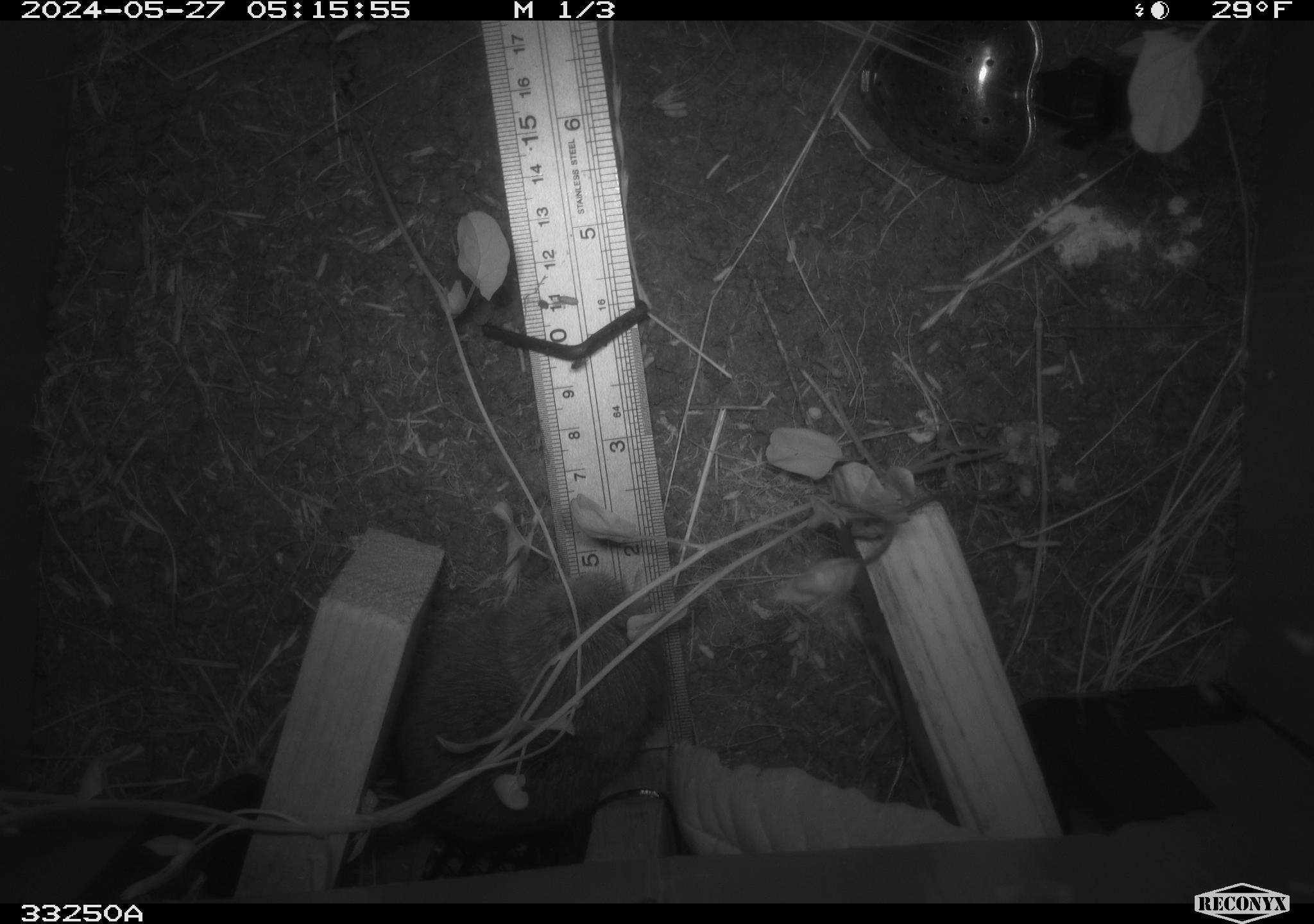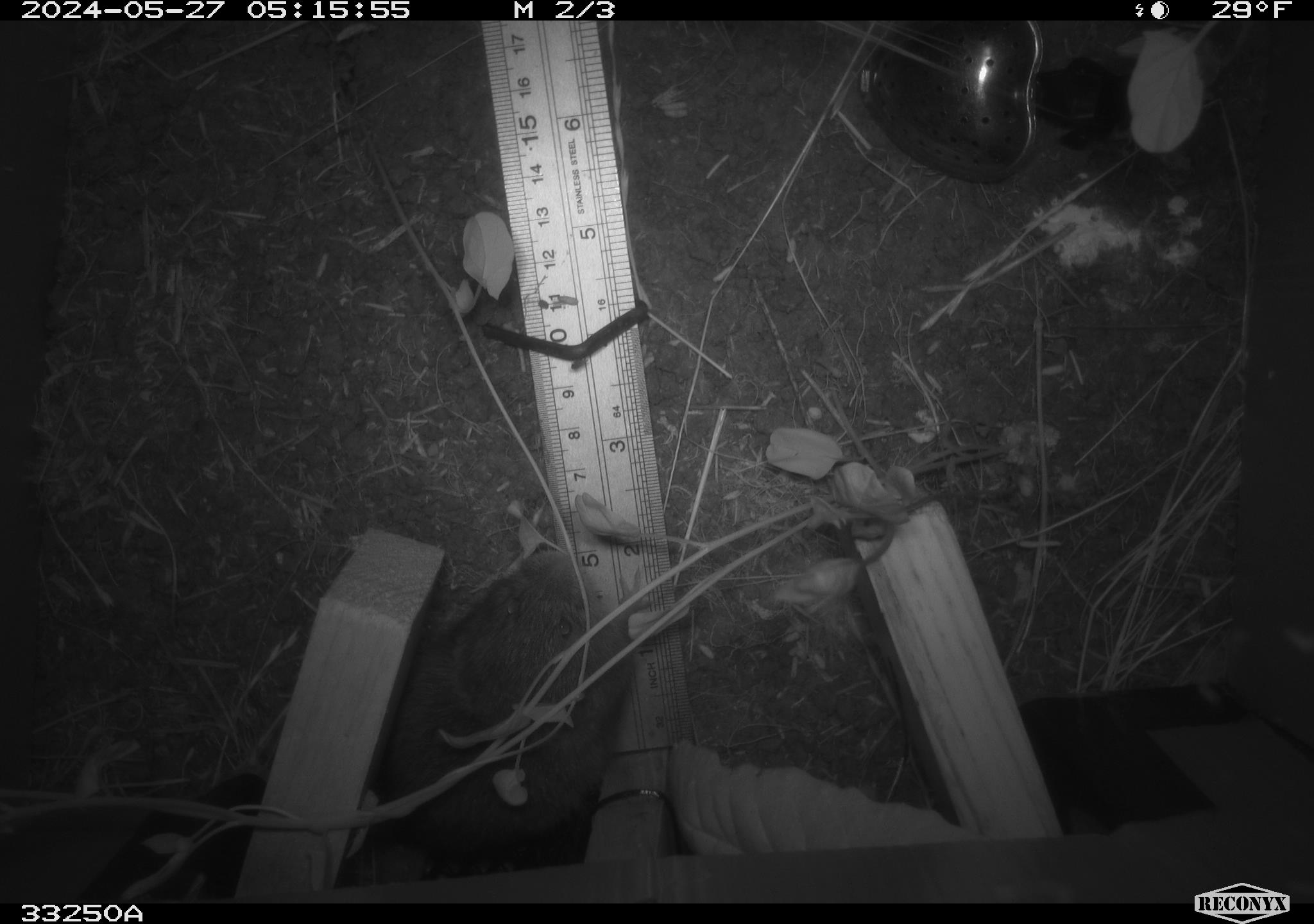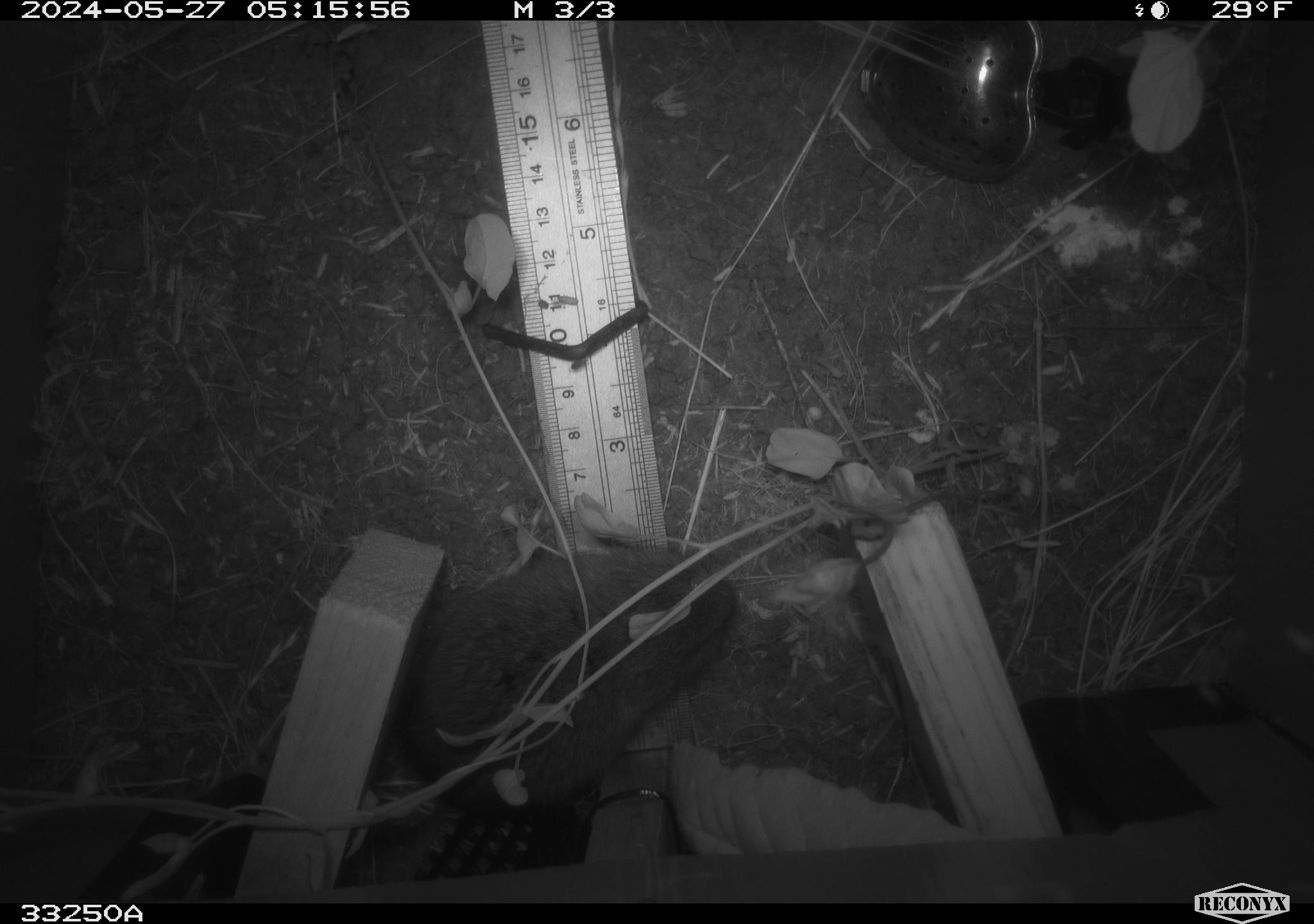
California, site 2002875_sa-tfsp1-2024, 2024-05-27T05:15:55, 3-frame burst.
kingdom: Animalia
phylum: Chordata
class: Mammalia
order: Rodentia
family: Cricetidae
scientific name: Arvicolinae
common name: voles, lemmings, and muskrats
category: arvicolinae subfamily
Arvicolinae subfamily (voles, lemmings, and muskrats) (Arvicolinae).